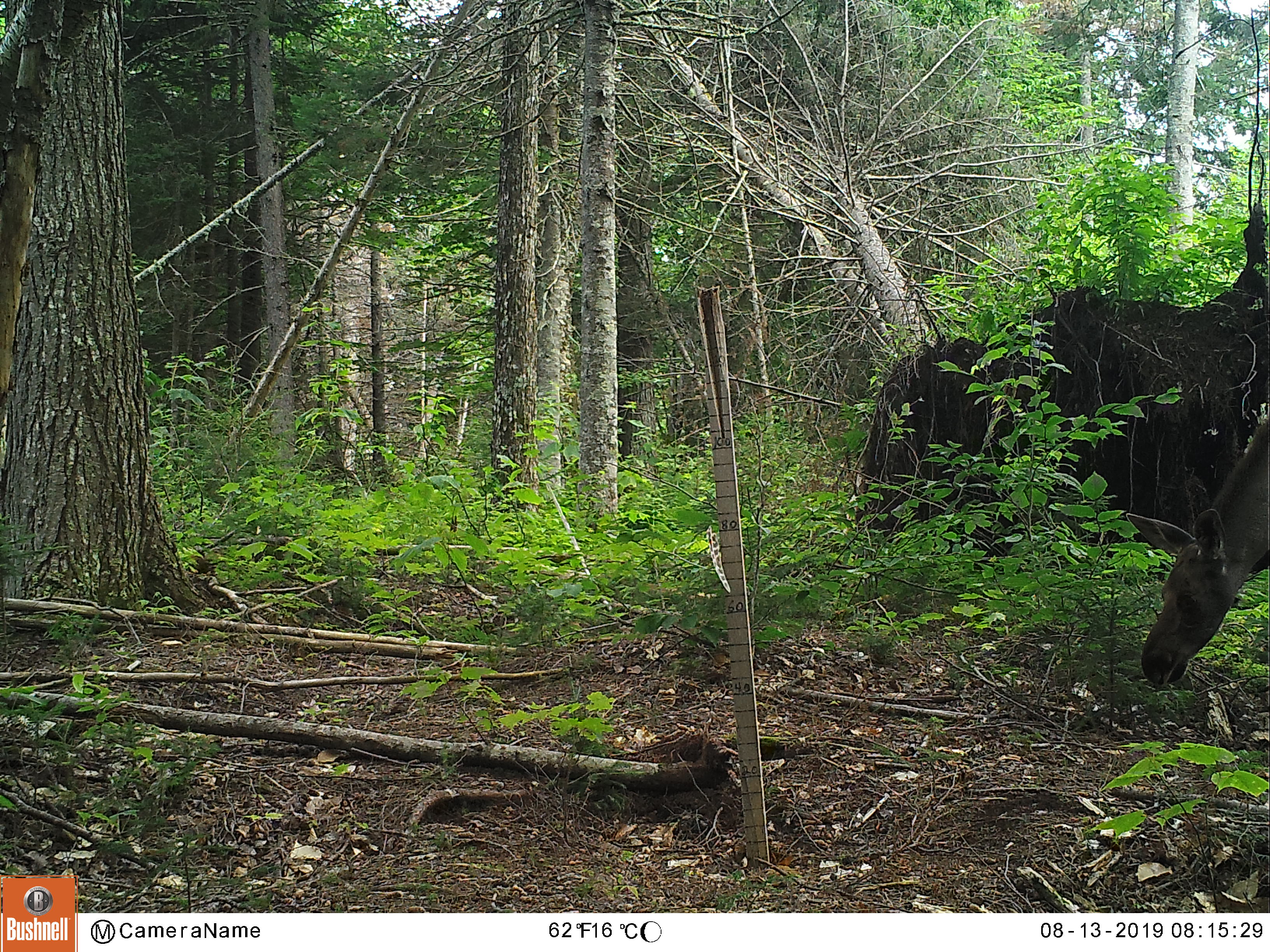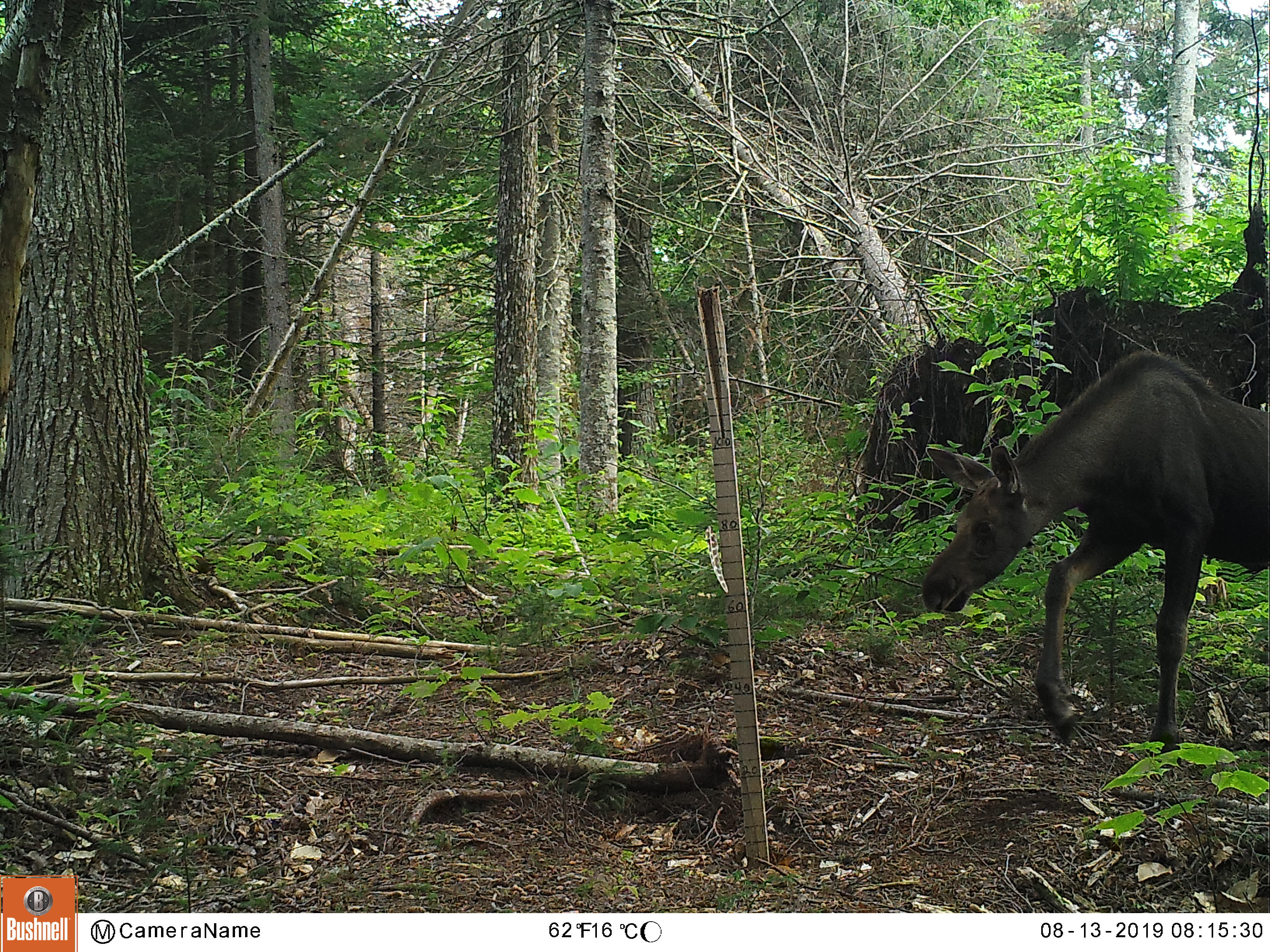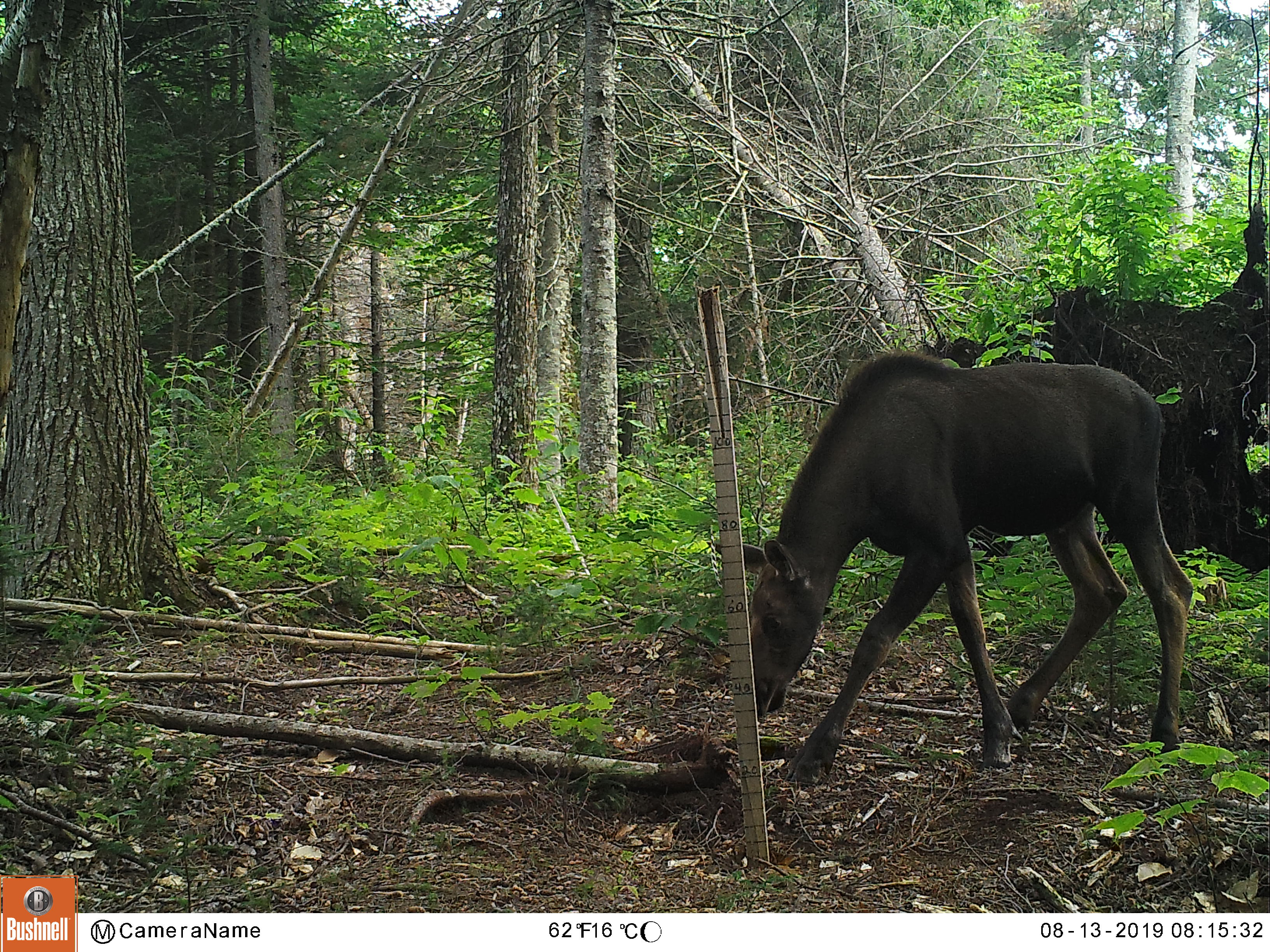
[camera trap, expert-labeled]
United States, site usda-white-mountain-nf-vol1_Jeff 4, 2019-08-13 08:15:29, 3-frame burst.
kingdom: Animalia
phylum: Chordata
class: Mammalia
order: Artiodactyla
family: Cervidae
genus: Alces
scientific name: Alces alces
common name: moose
Moose (Alces alces).